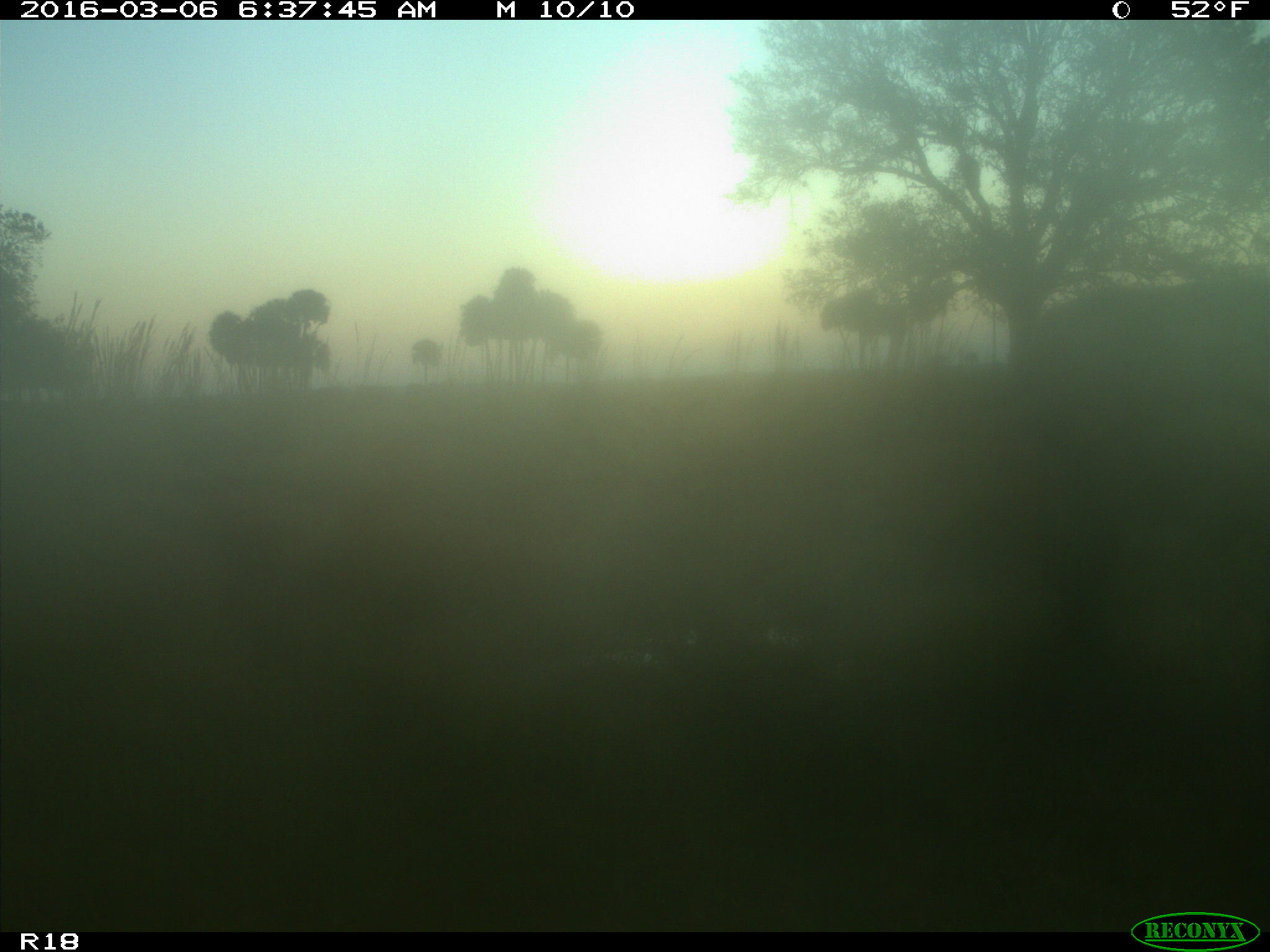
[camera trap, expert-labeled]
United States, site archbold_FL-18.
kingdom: Animalia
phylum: Chordata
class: Mammalia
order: Artiodactyla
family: Bovidae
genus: Bos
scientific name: Bos taurus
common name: domestic cow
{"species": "Bos taurus (domestic cow)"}